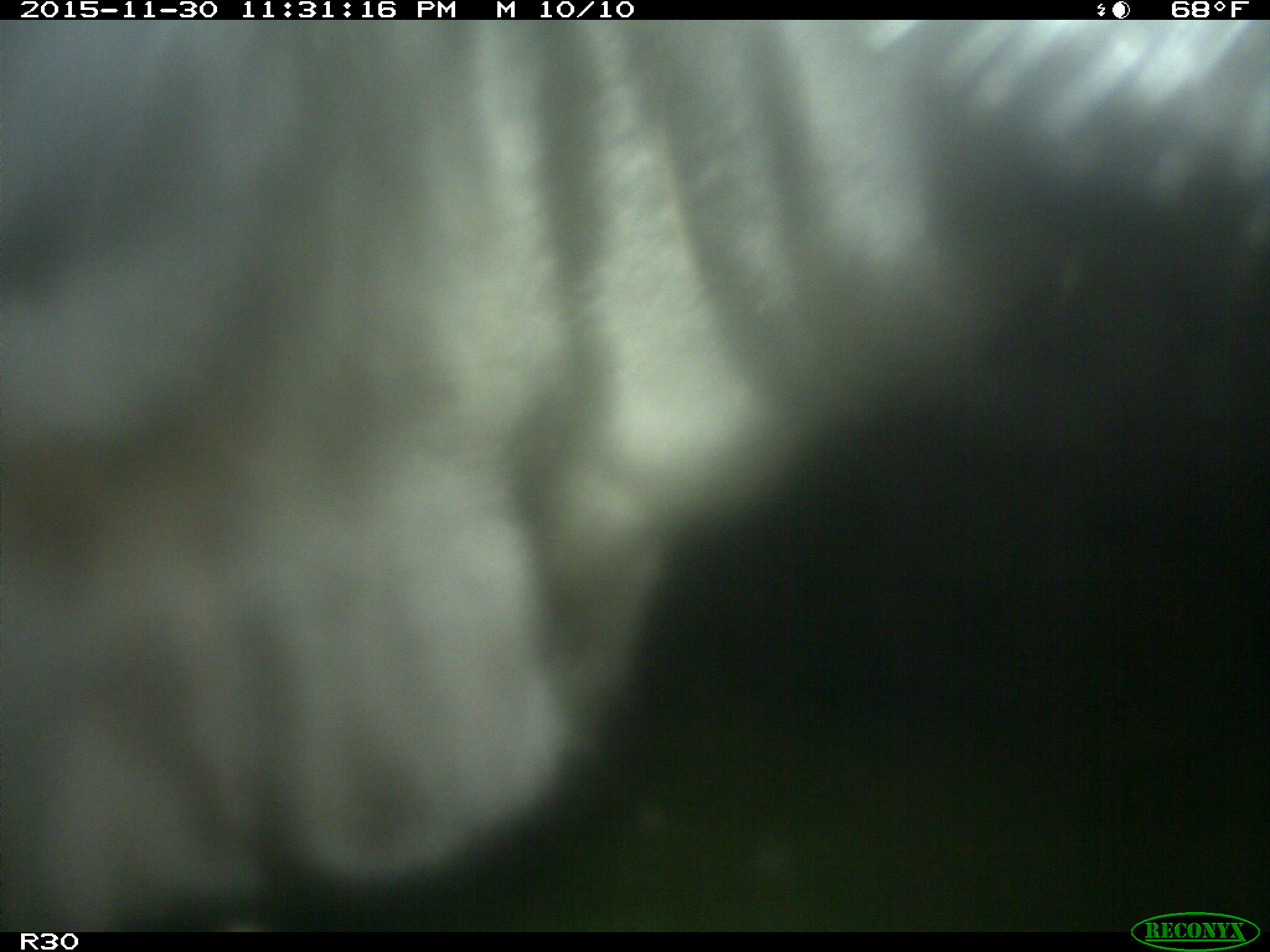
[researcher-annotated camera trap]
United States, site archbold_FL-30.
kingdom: Animalia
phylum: Chordata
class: Mammalia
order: Artiodactyla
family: Bovidae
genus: Bos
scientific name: Bos taurus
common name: domestic cow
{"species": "Bos taurus (domestic cow)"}